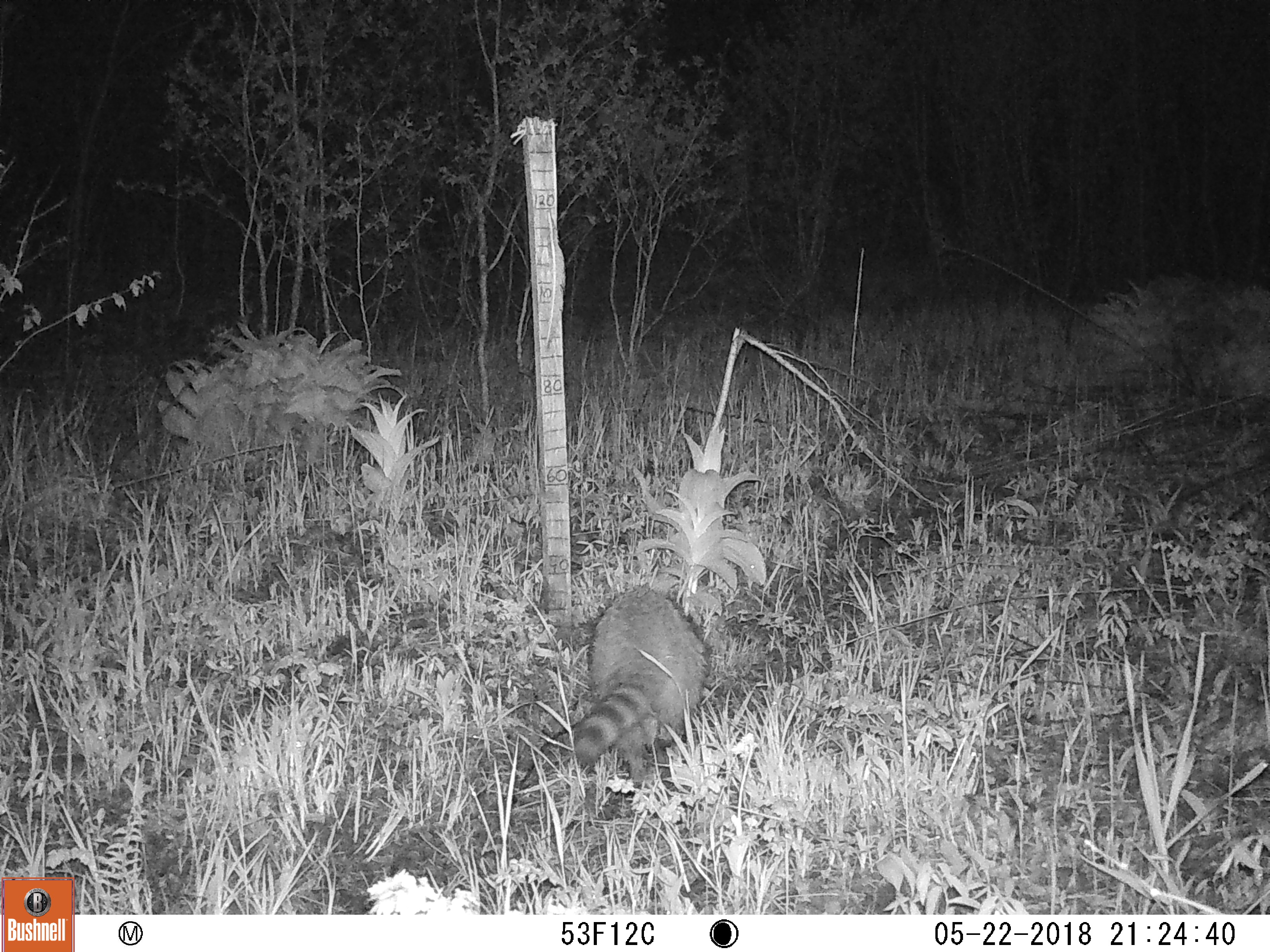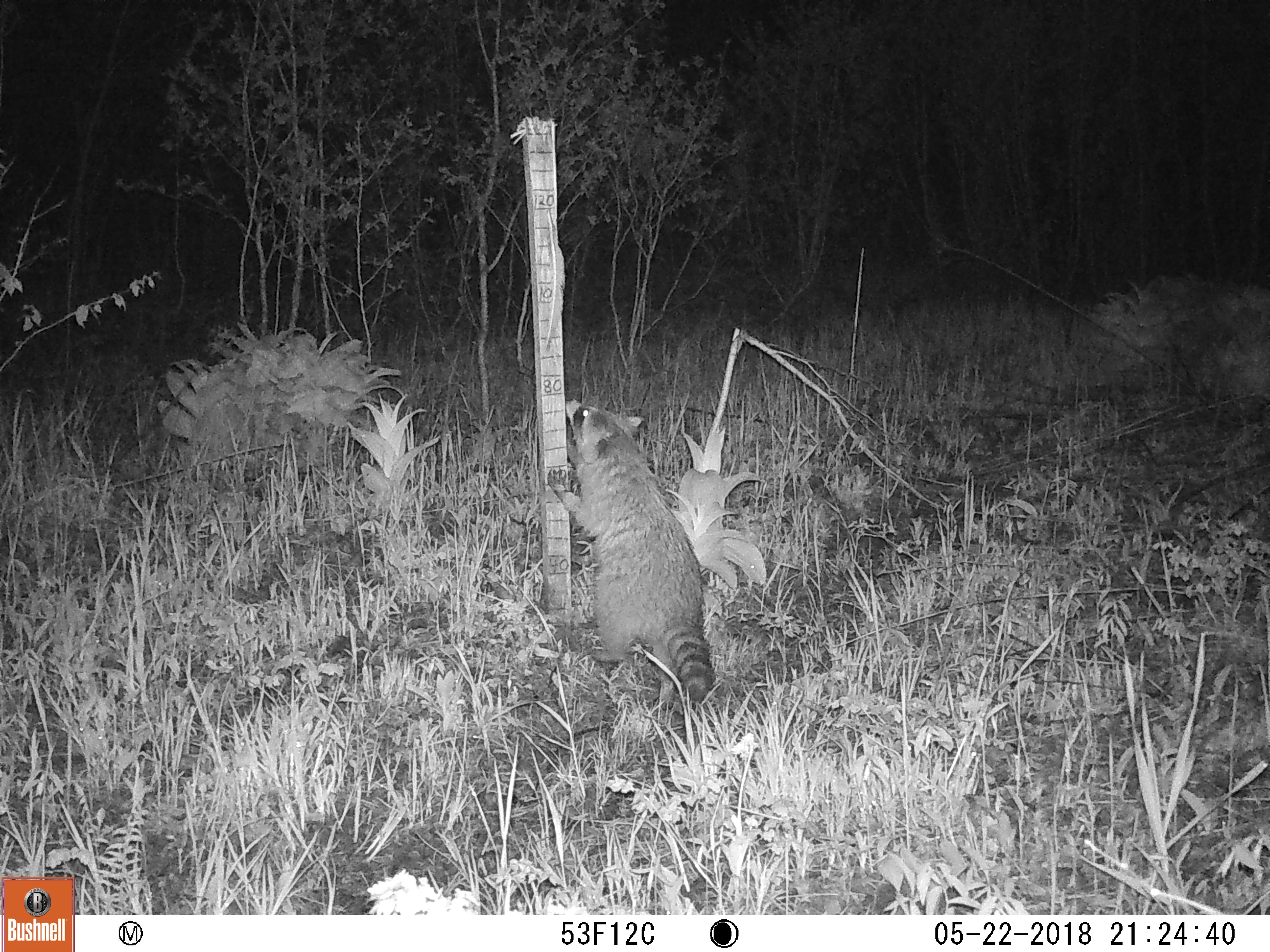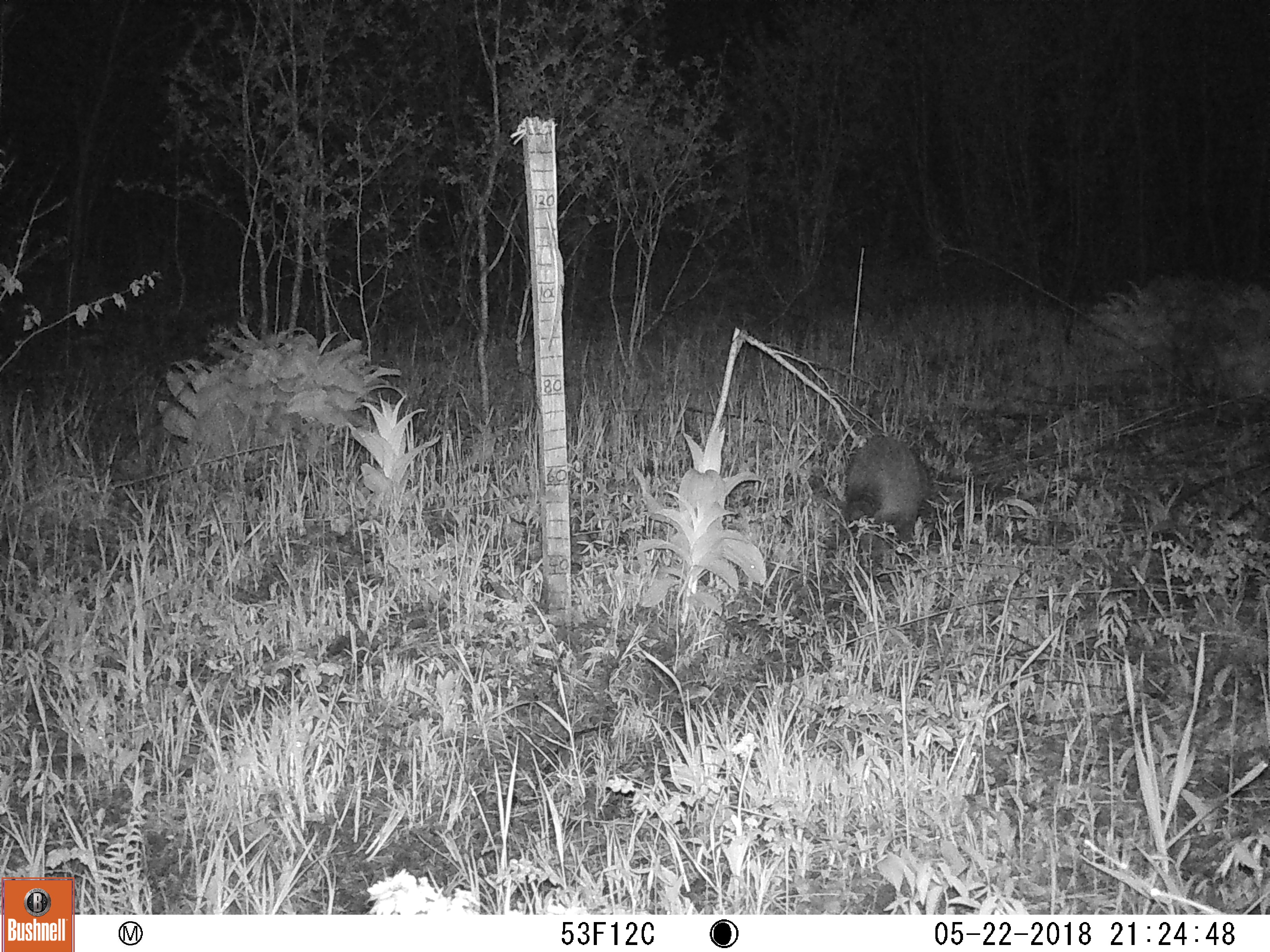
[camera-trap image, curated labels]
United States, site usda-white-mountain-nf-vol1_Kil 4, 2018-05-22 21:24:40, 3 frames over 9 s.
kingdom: Animalia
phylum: Chordata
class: Mammalia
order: Carnivora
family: Procyonidae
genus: Procyon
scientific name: Procyon lotor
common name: raccoon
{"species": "raccoon (Procyon lotor)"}